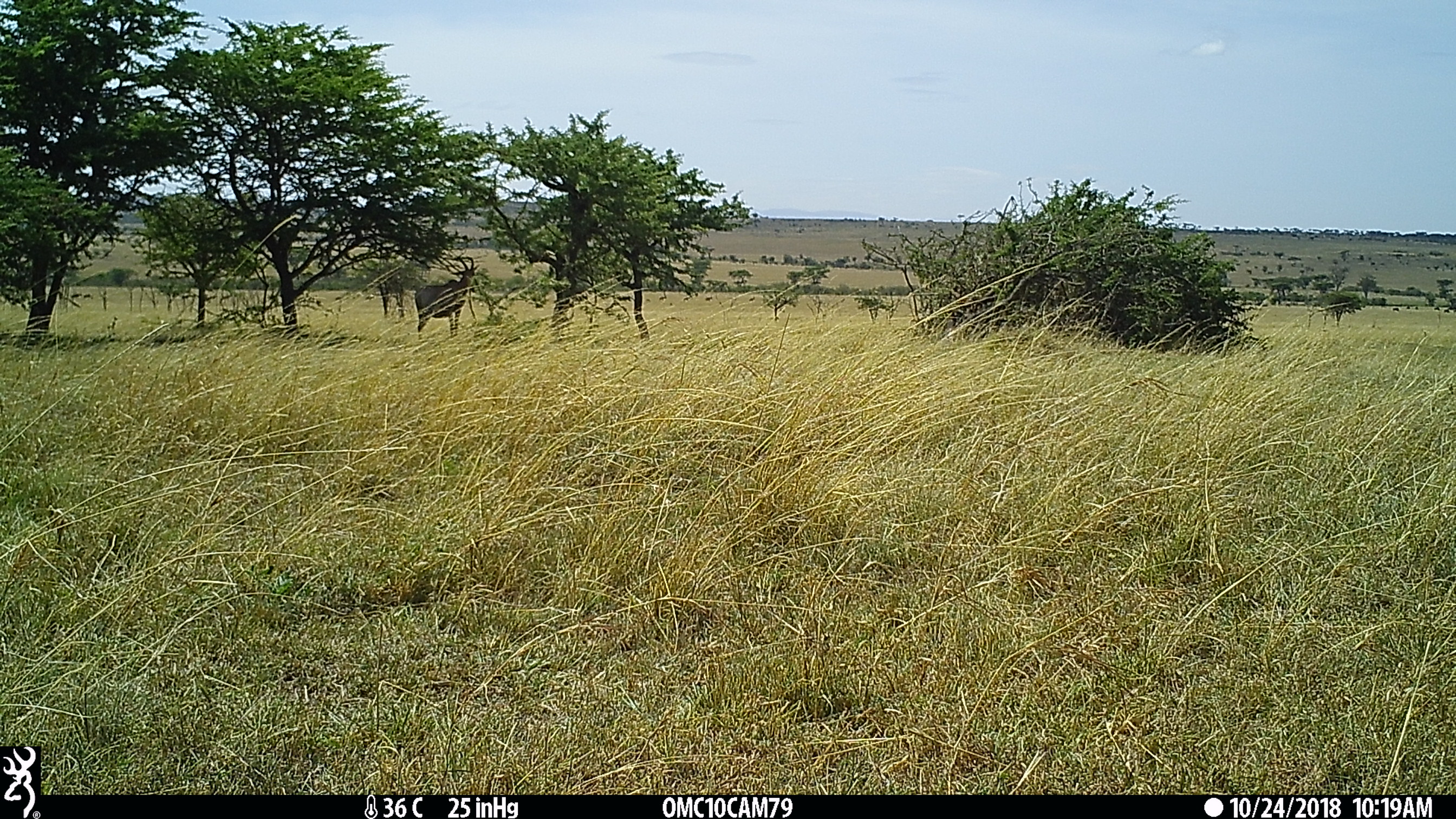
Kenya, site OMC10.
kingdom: Animalia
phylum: Chordata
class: Mammalia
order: Artiodactyla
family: Bovidae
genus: Damaliscus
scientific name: Damaliscus lunatus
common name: topi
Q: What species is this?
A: Topi (Damaliscus lunatus).